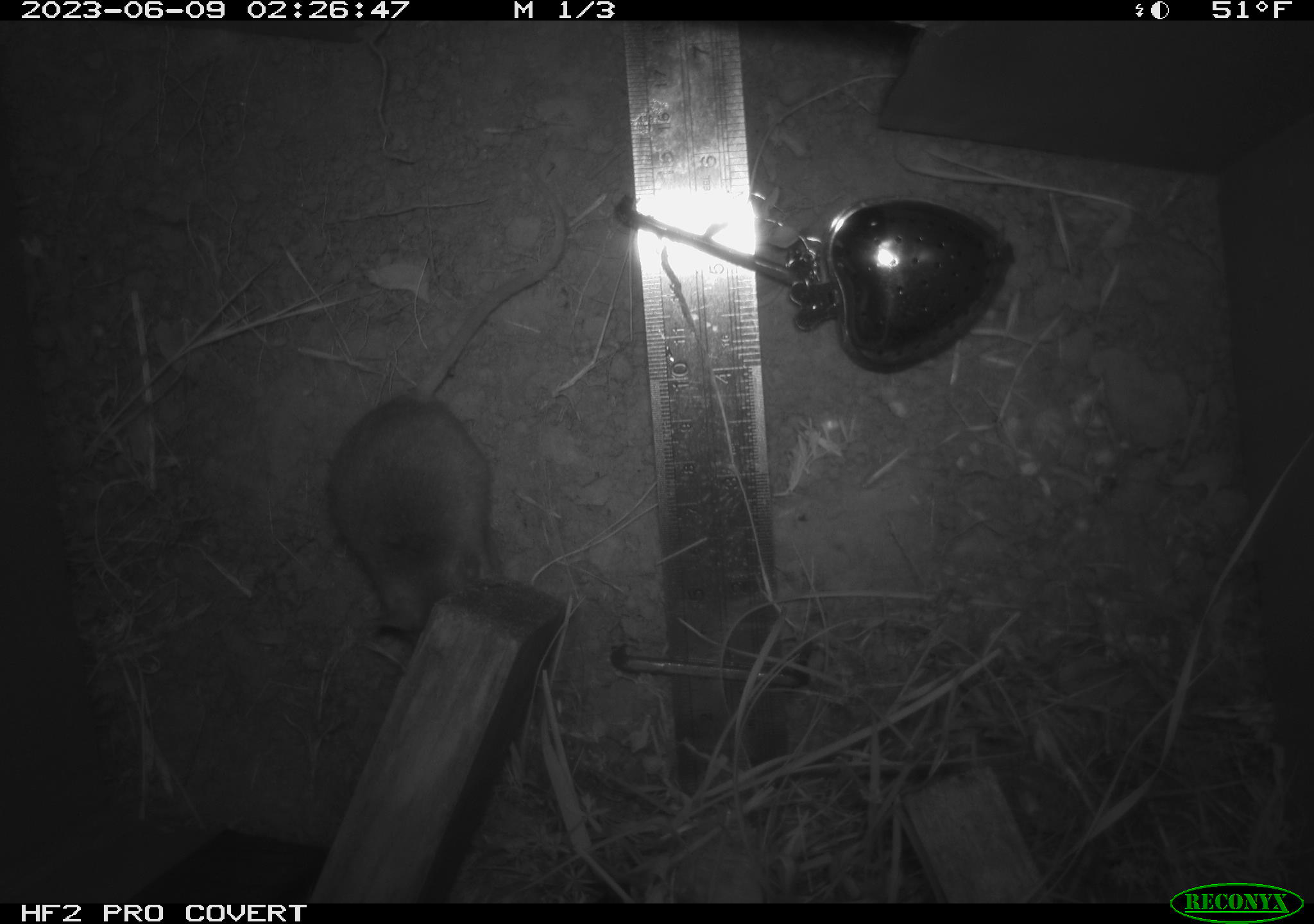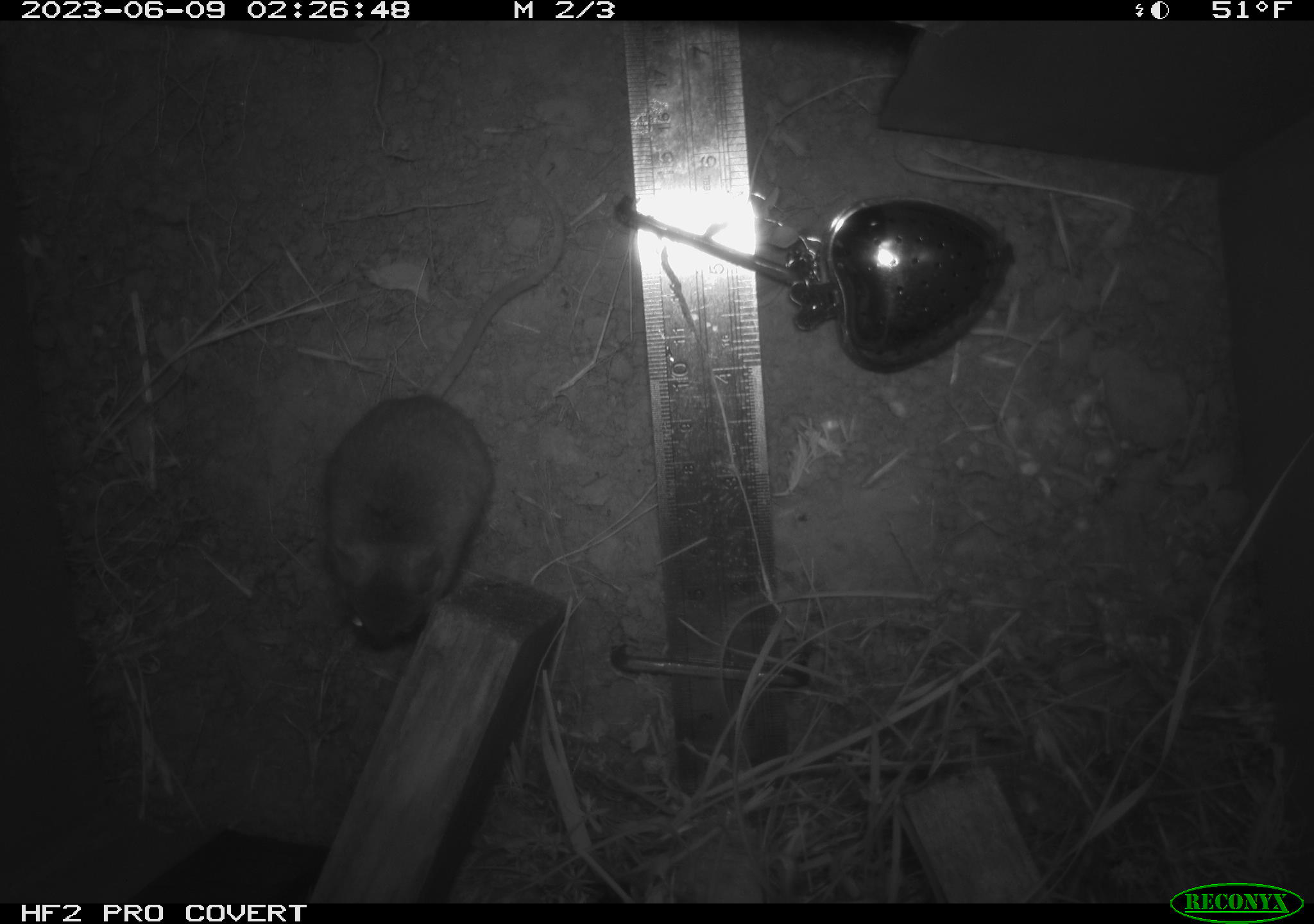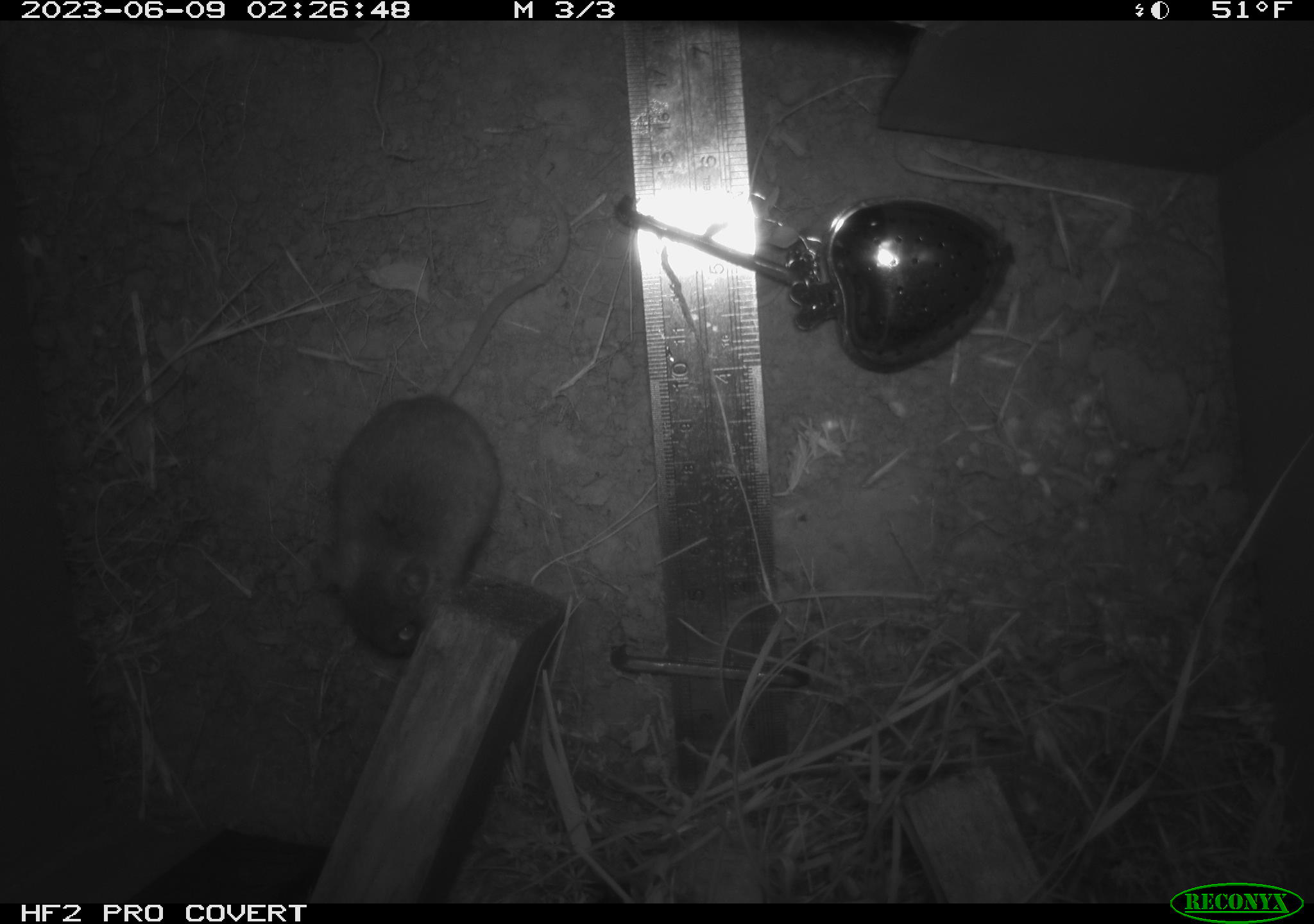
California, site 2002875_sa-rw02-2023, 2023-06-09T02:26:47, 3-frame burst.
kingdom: Animalia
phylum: Chordata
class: Mammalia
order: Rodentia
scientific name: Rodentia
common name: mouse species